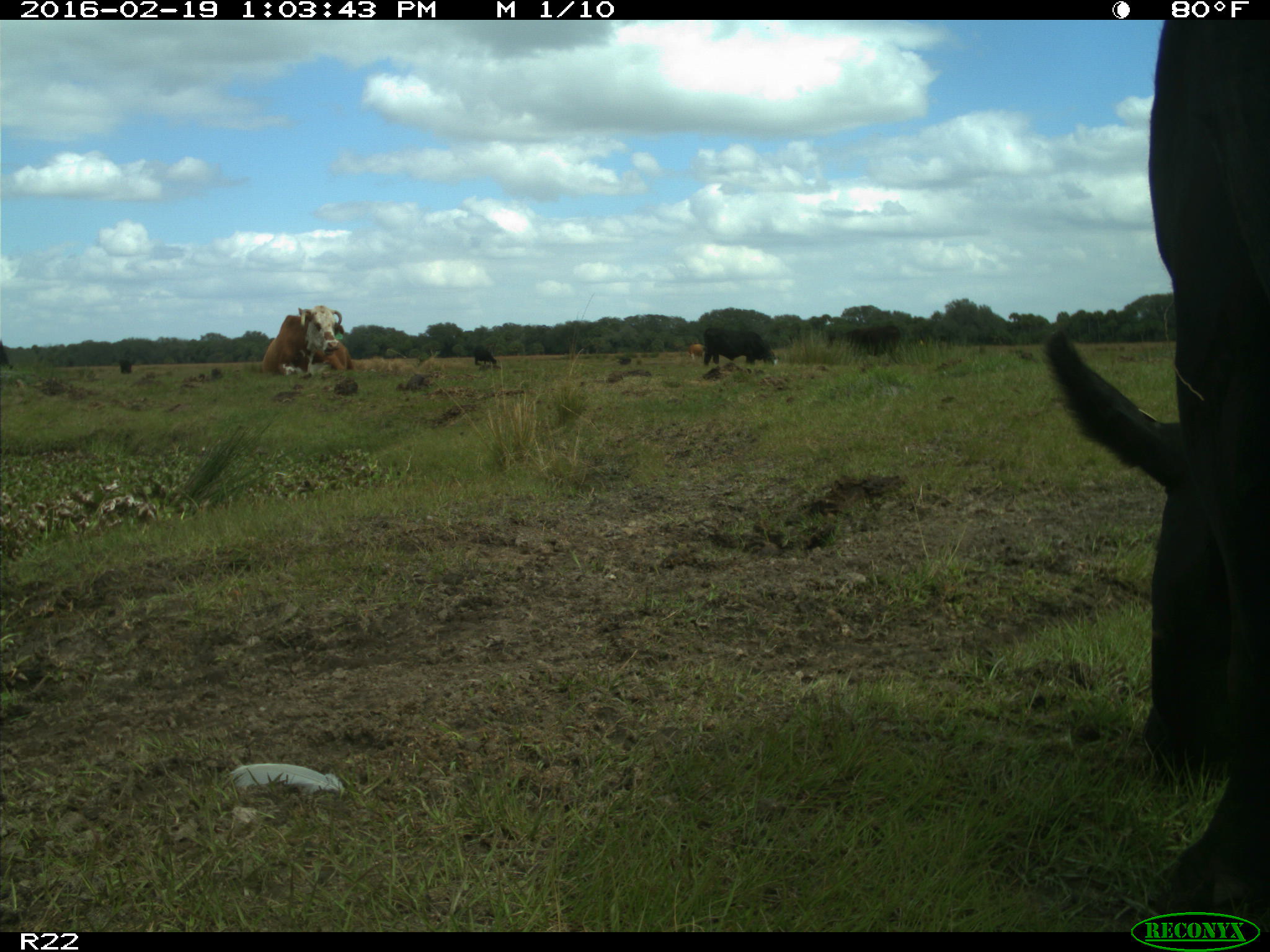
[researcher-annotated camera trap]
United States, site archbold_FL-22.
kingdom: Animalia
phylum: Chordata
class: Mammalia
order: Artiodactyla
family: Bovidae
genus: Bos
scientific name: Bos taurus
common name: domestic cow